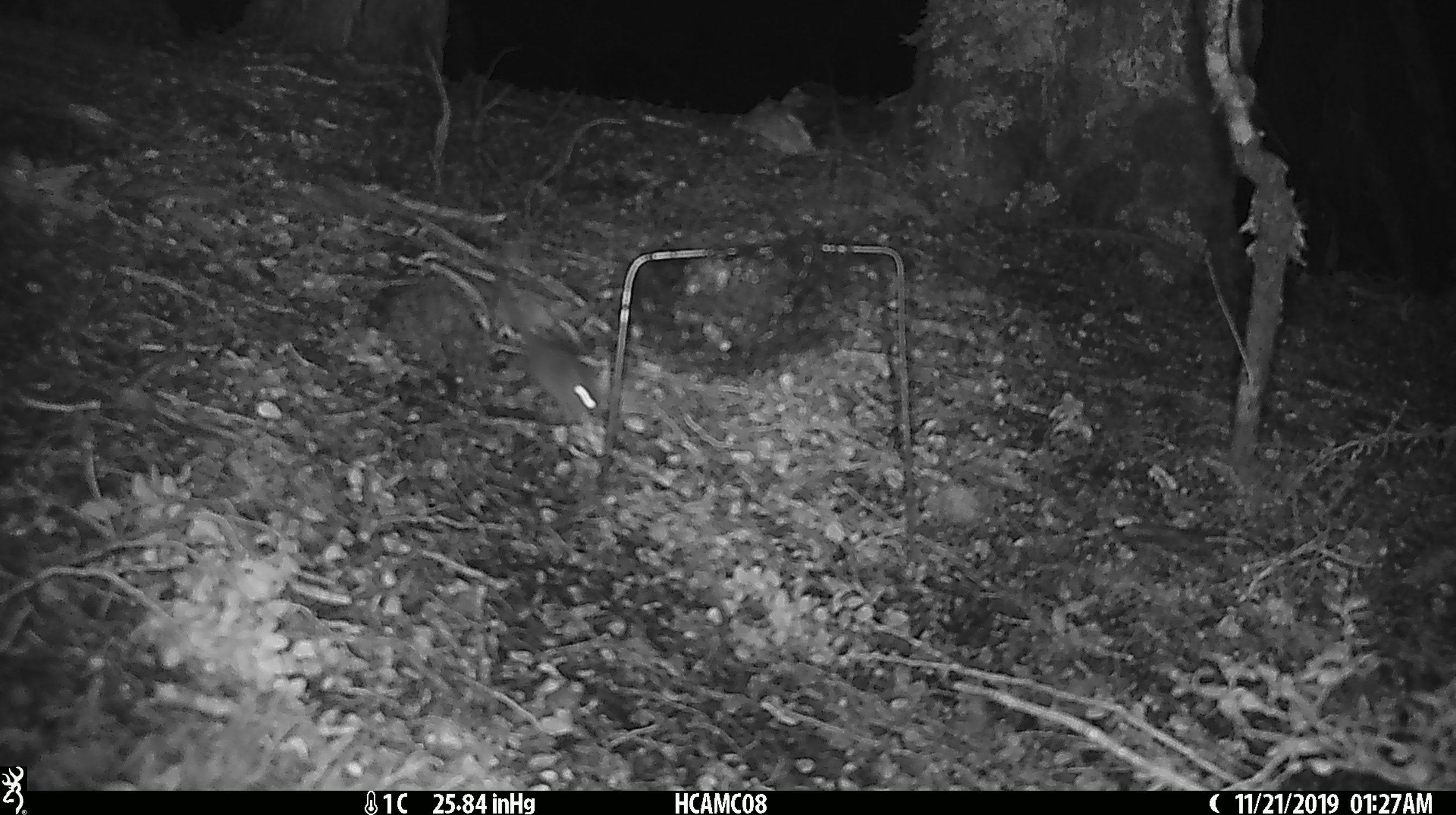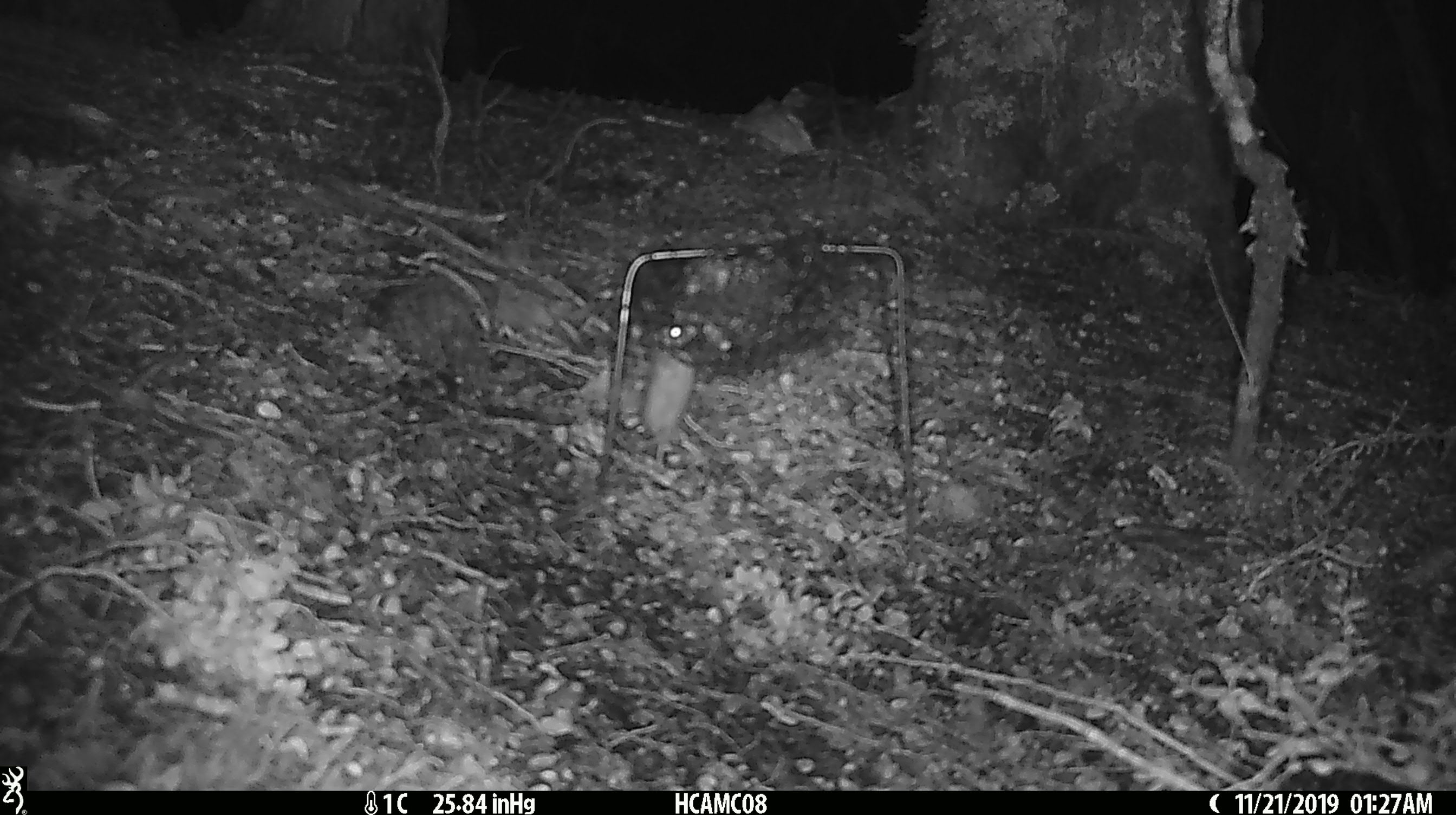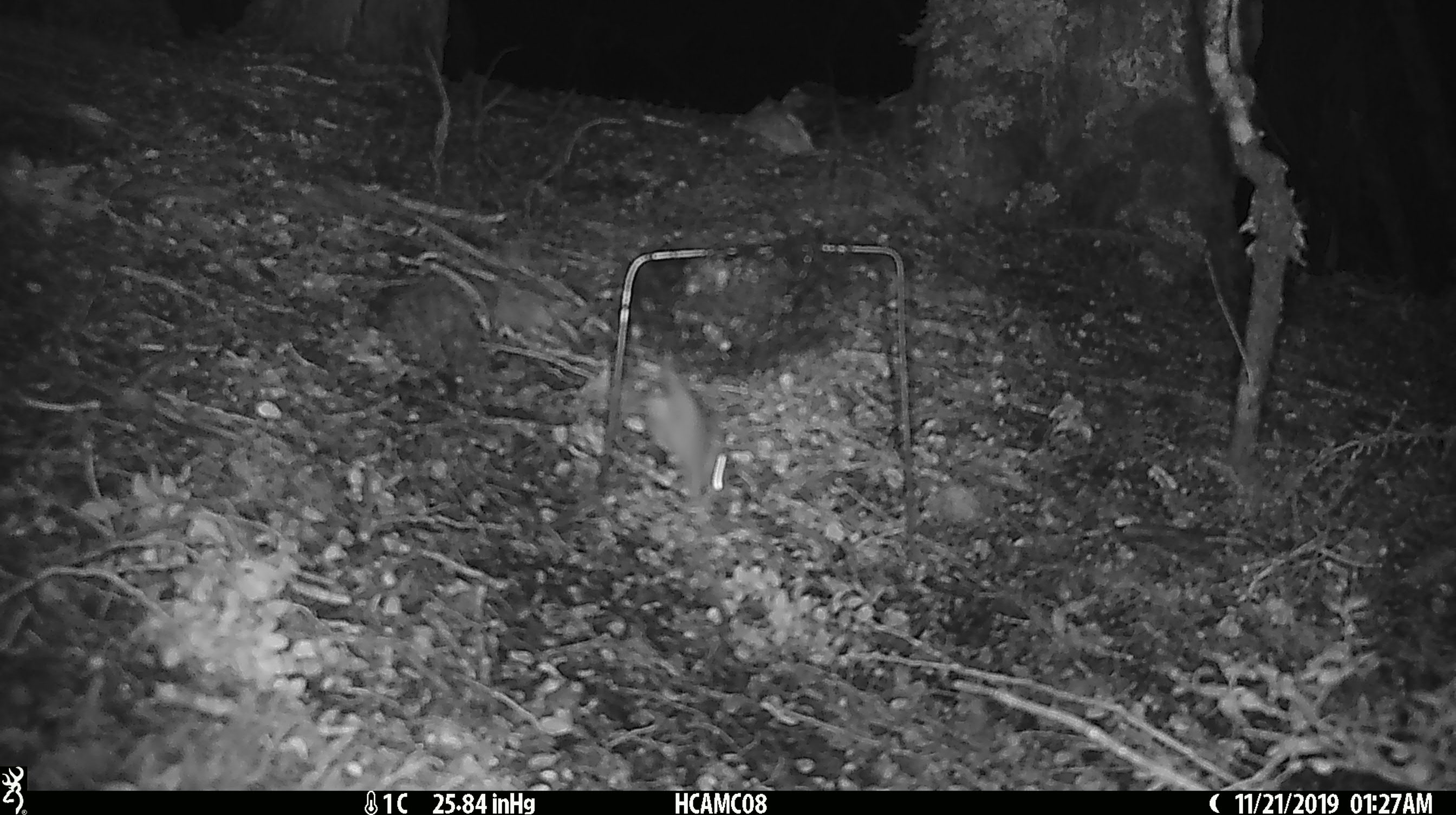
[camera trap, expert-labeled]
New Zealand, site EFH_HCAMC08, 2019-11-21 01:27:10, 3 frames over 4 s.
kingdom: Animalia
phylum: Chordata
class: Mammalia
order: Rodentia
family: Muridae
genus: Mus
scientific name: Mus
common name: mouse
Mouse (Mus).